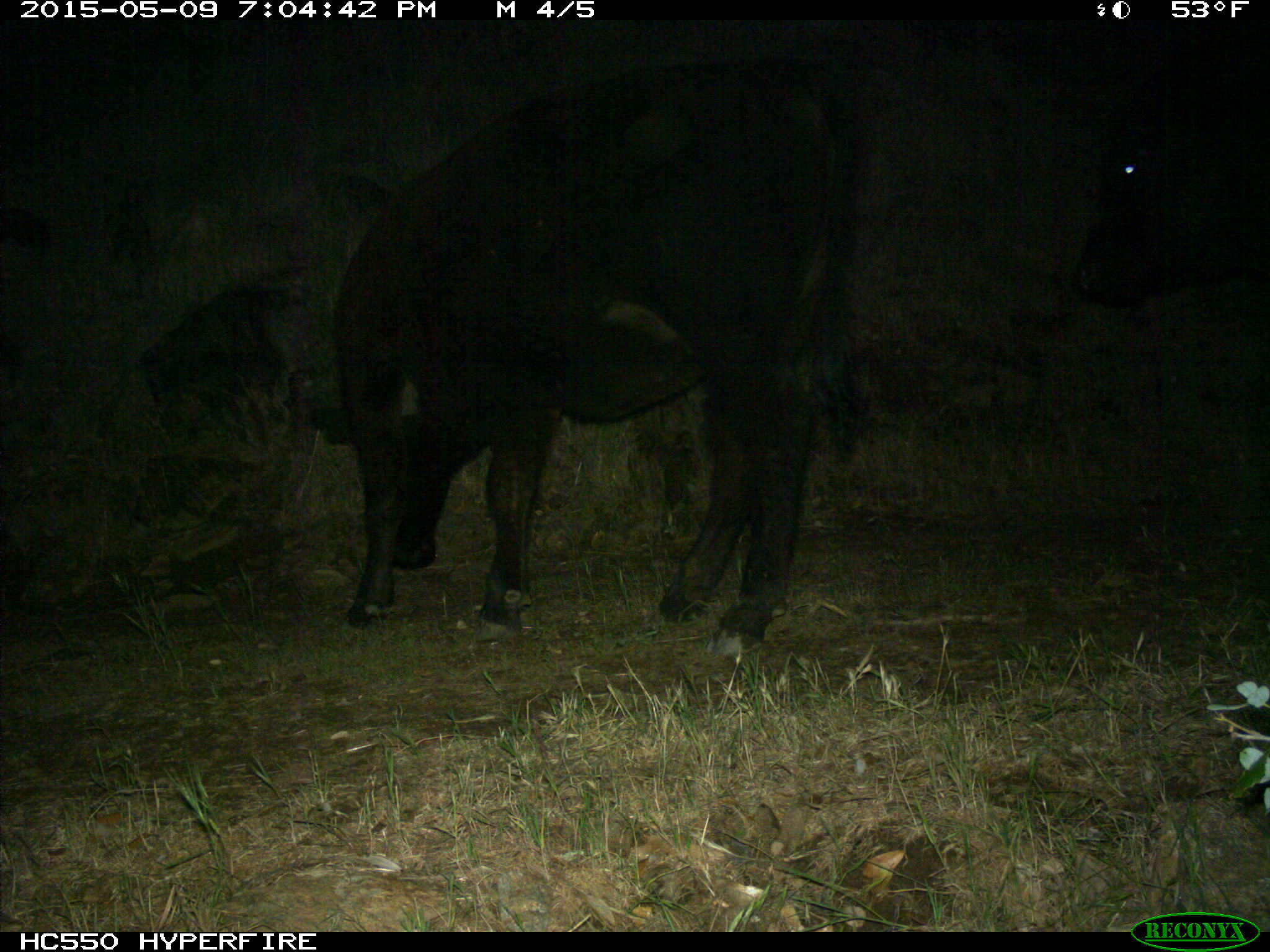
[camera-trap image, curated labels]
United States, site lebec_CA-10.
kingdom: Animalia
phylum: Chordata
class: Mammalia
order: Artiodactyla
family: Bovidae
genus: Bos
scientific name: Bos taurus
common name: domestic cow